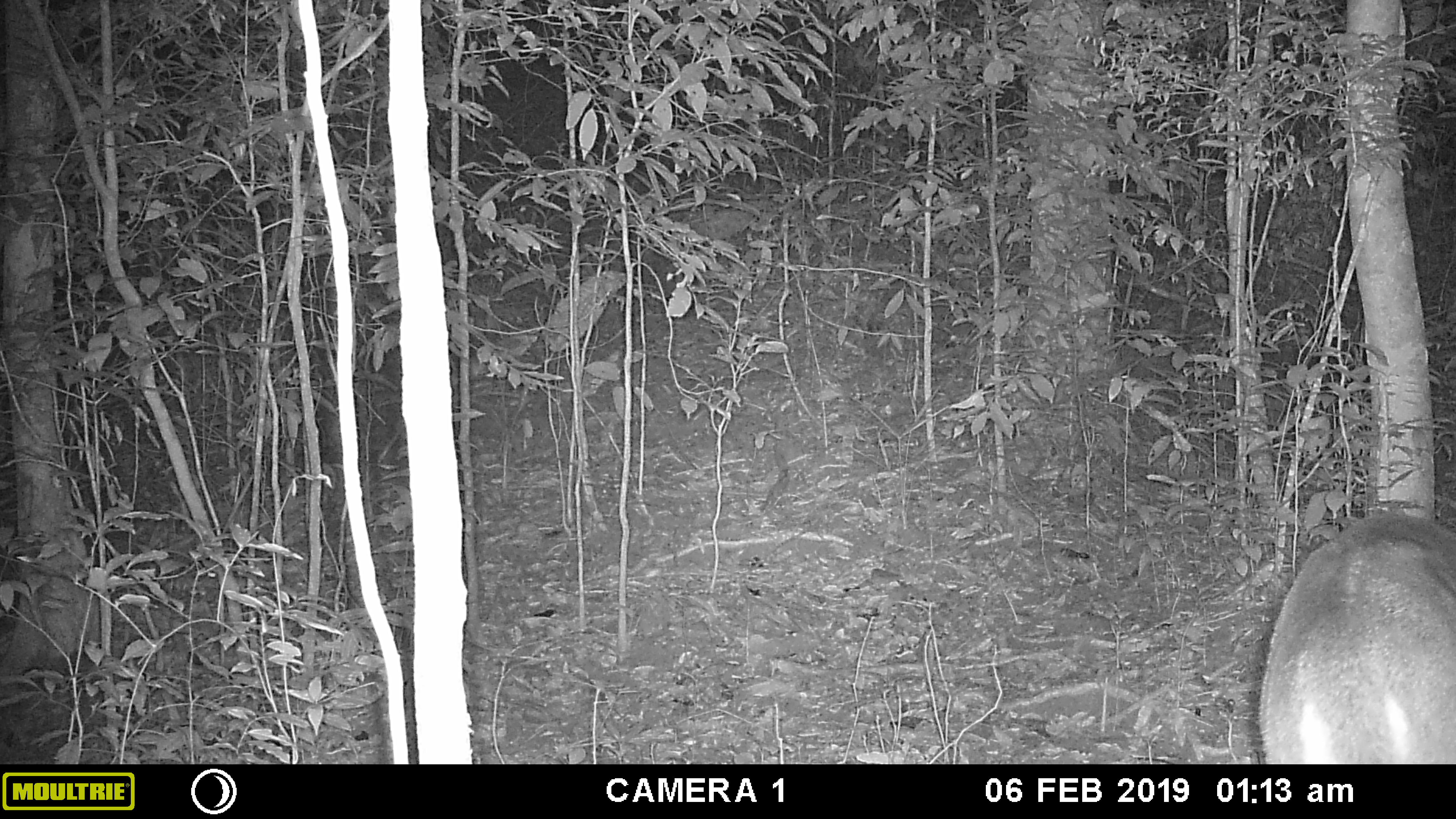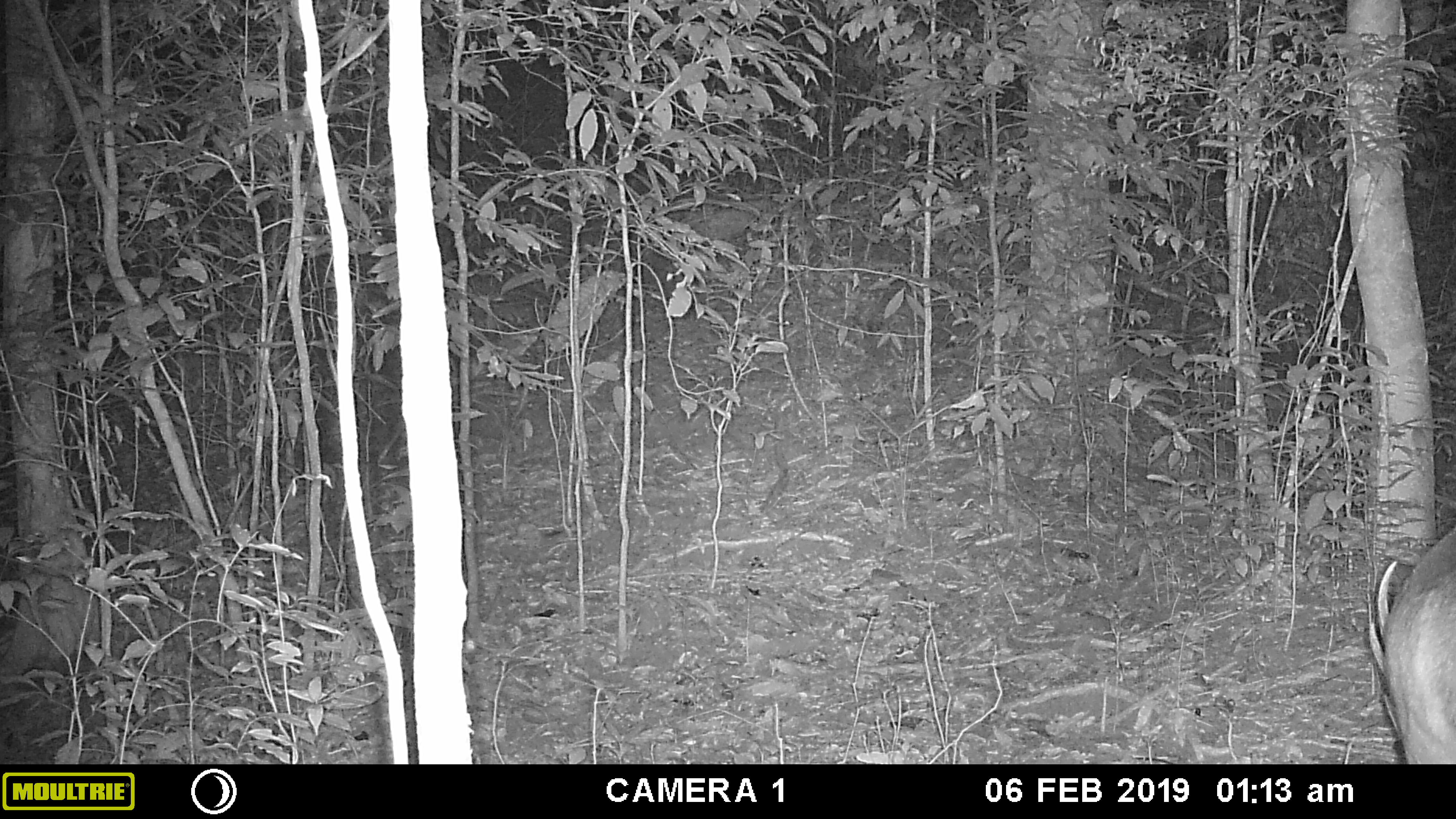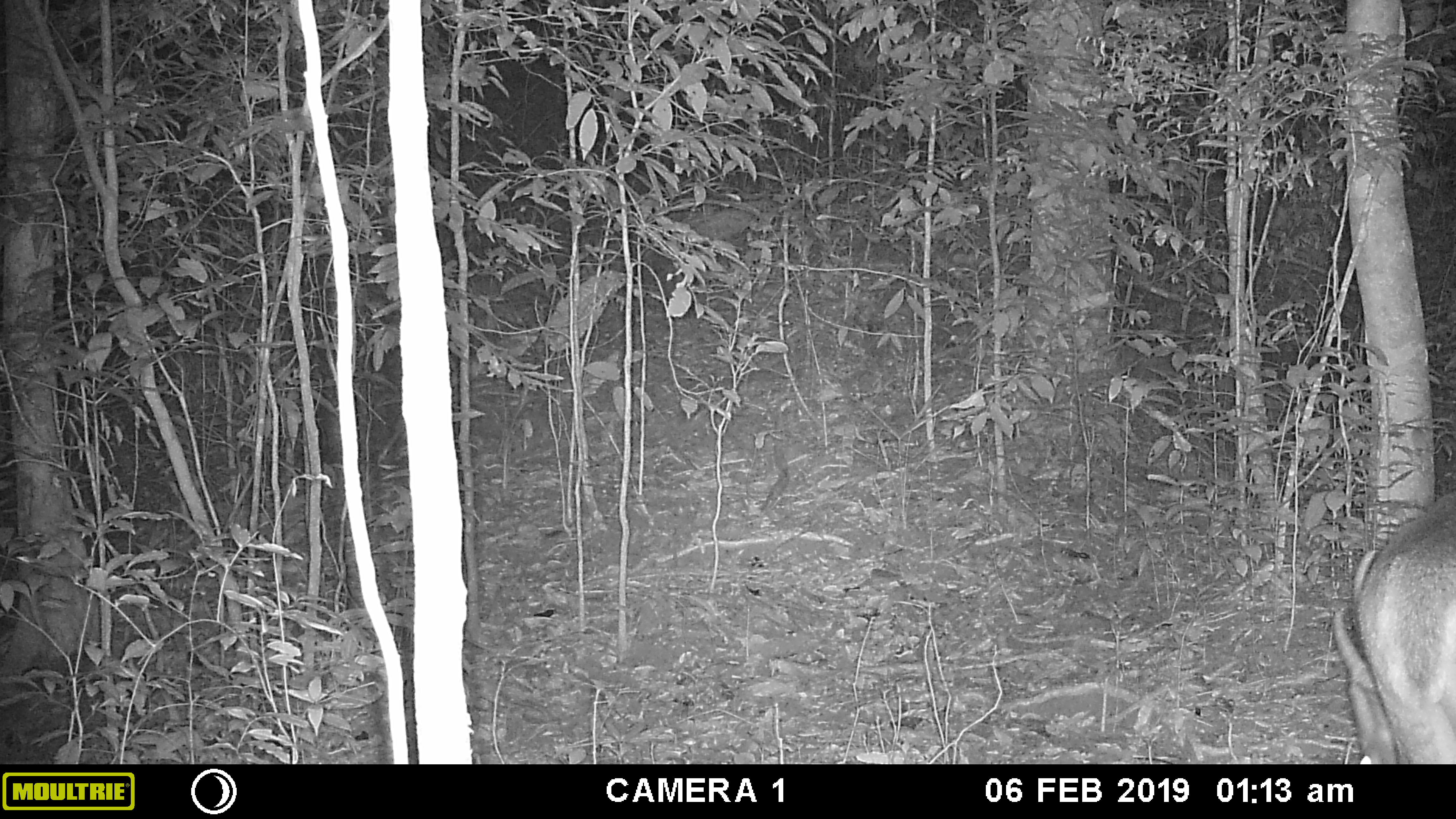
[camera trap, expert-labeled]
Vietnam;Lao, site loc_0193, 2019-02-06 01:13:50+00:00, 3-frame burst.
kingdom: Animalia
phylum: Chordata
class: Mammalia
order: Artiodactyla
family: Cervidae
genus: Muntiacus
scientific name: Muntiacus vuquangensis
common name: large-antlered muntjac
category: large antlered muntjac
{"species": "large antlered muntjac (large-antlered muntjac) (Muntiacus vuquangensis)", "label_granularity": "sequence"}